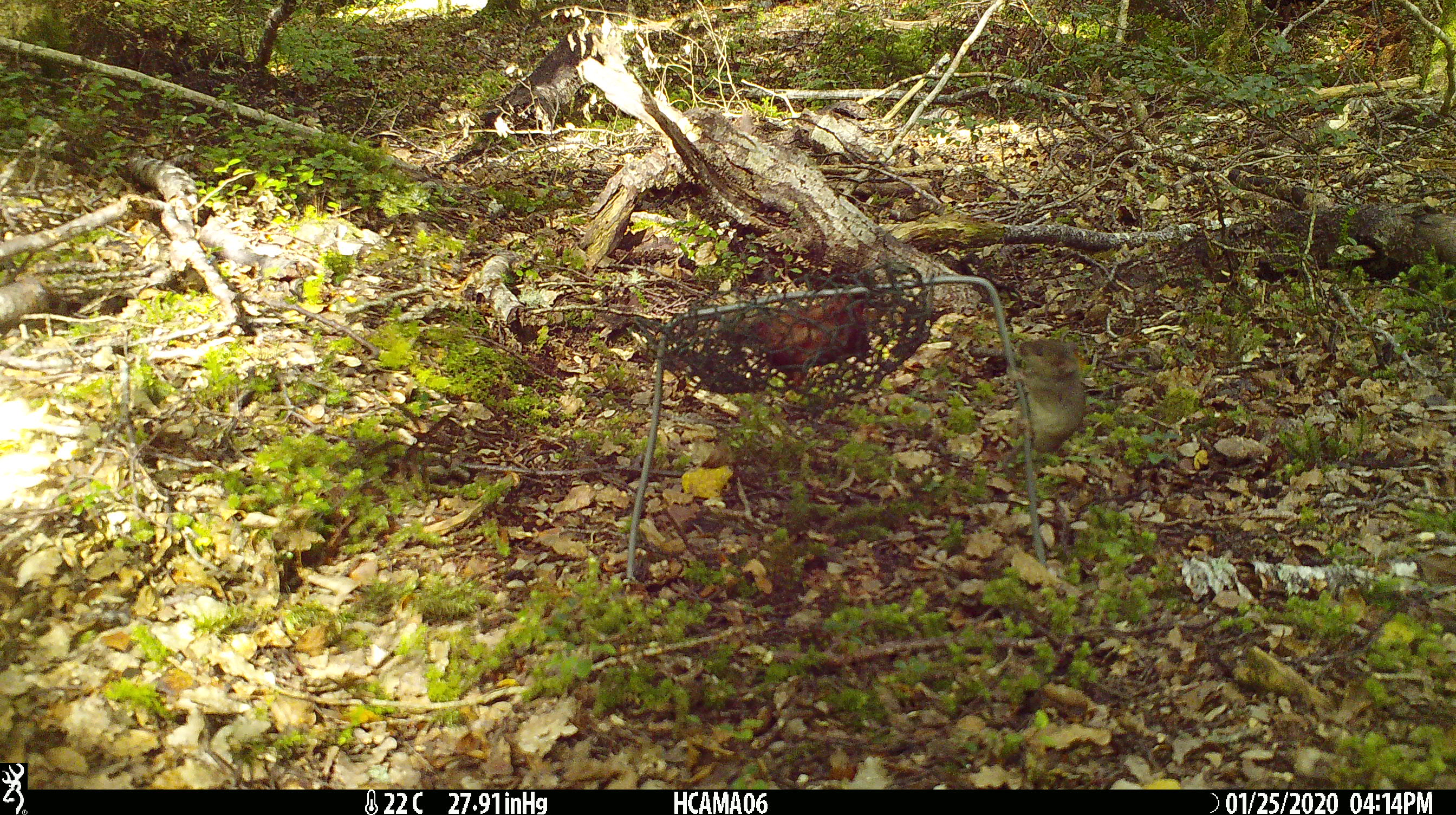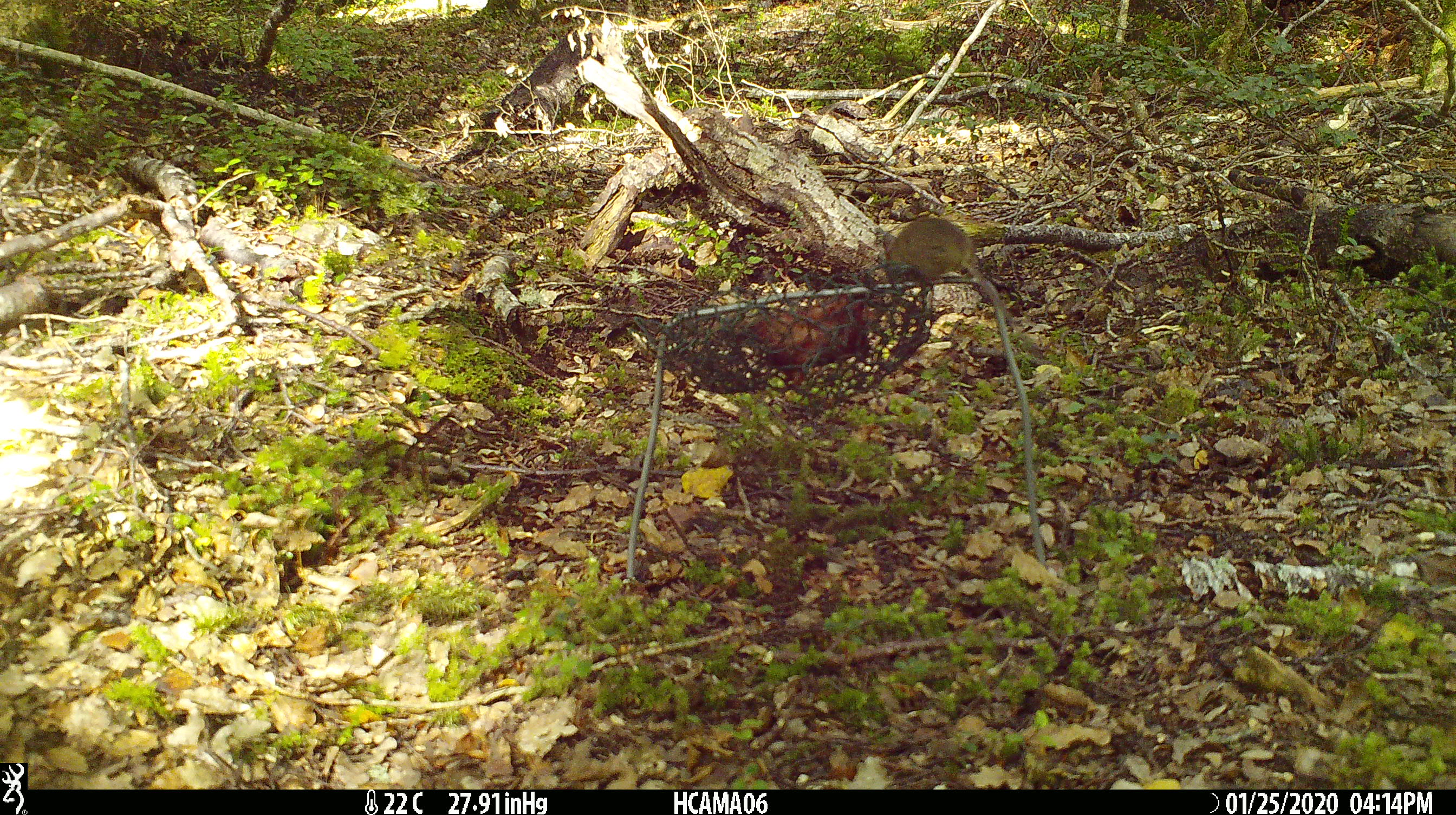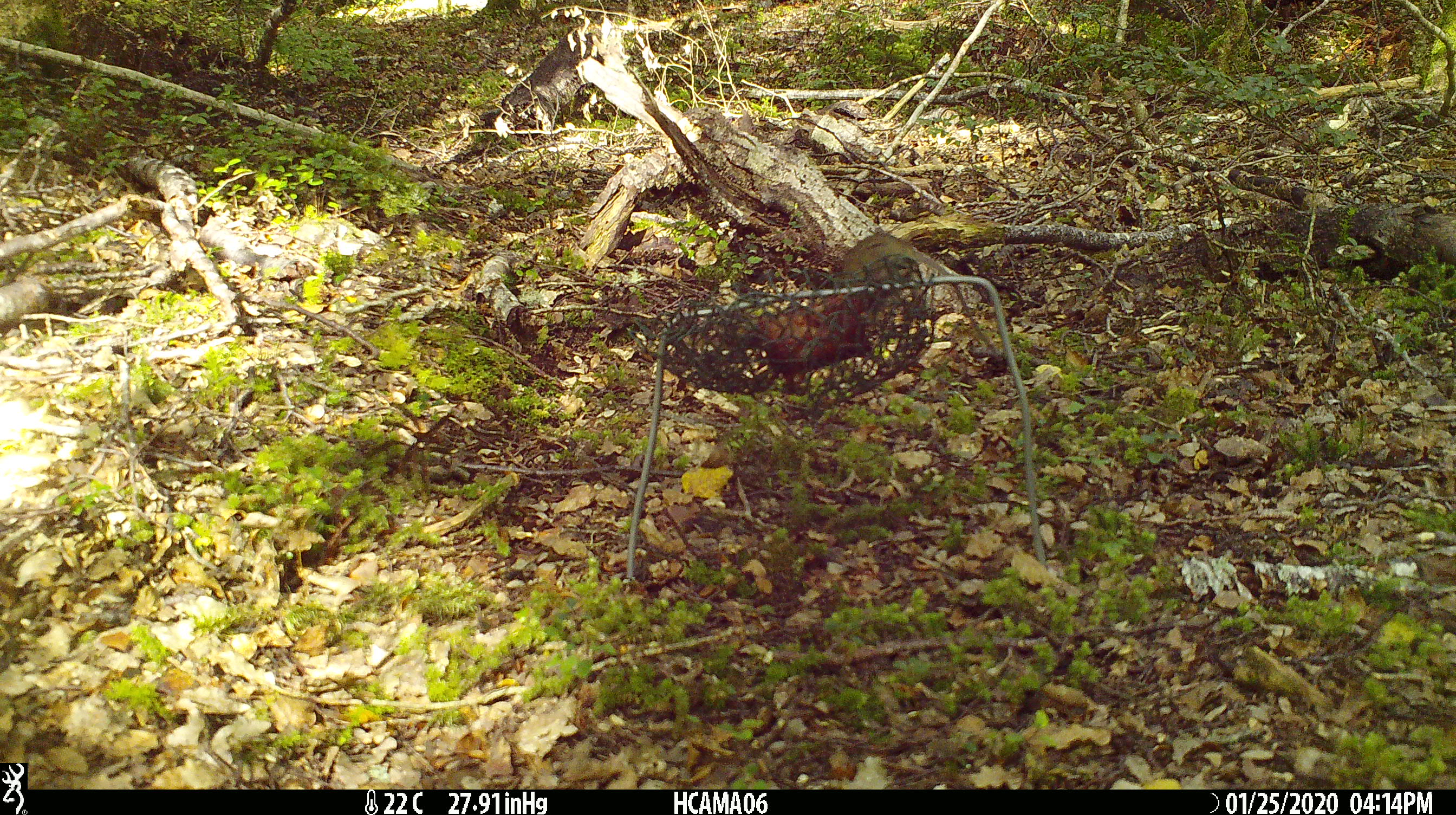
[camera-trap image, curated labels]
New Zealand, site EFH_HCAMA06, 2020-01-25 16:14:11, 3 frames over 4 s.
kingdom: Animalia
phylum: Chordata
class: Mammalia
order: Rodentia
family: Muridae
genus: Mus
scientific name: Mus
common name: mouse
Mouse (Mus).